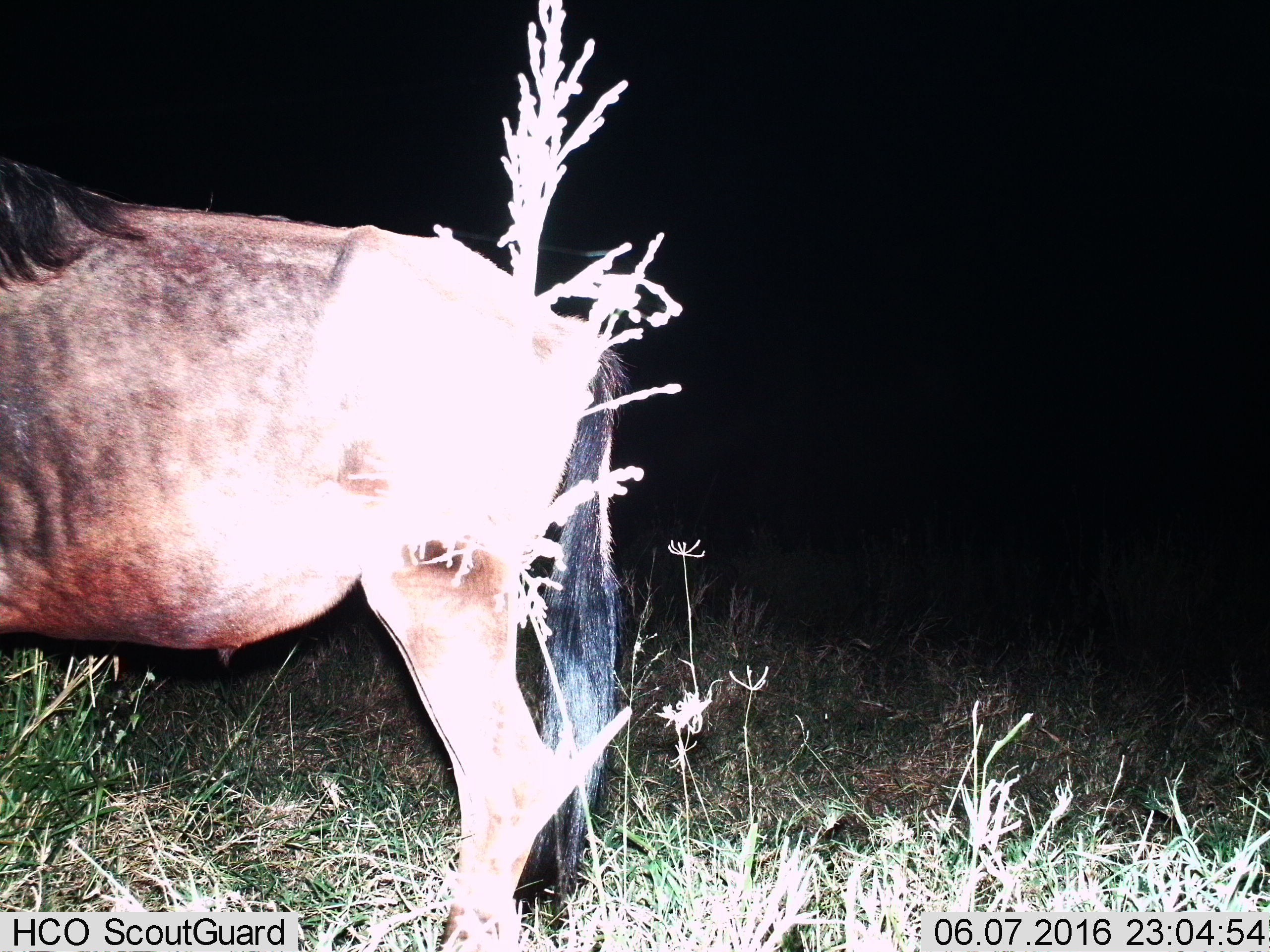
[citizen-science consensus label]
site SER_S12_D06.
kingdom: Animalia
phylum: Chordata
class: Mammalia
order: Artiodactyla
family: Bovidae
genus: Connochaetes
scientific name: Connochaetes taurinus taurinus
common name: blue wildebeest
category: wildebeestblue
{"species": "wildebeestblue (blue wildebeest) (Connochaetes taurinus taurinus)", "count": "1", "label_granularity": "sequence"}